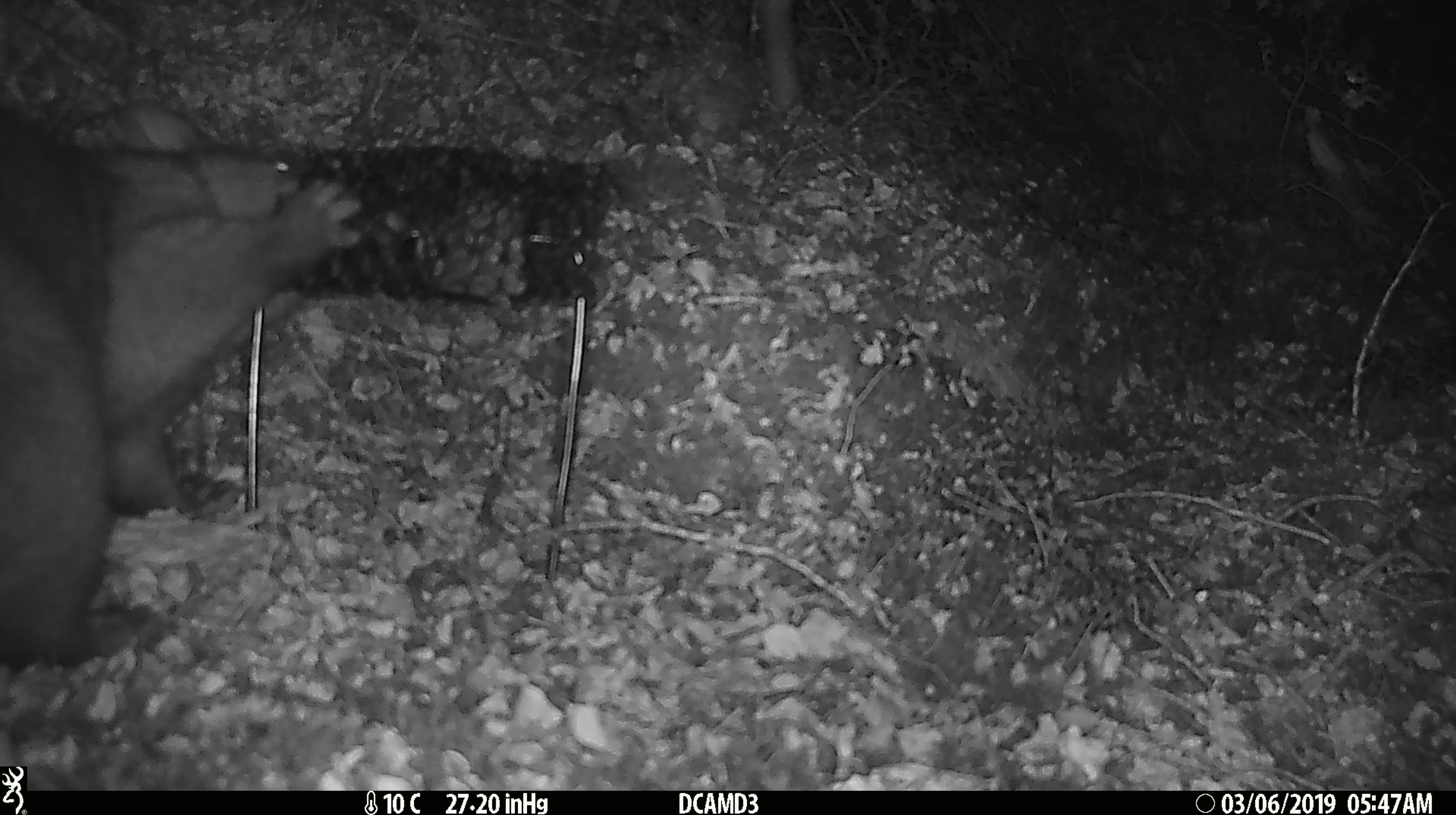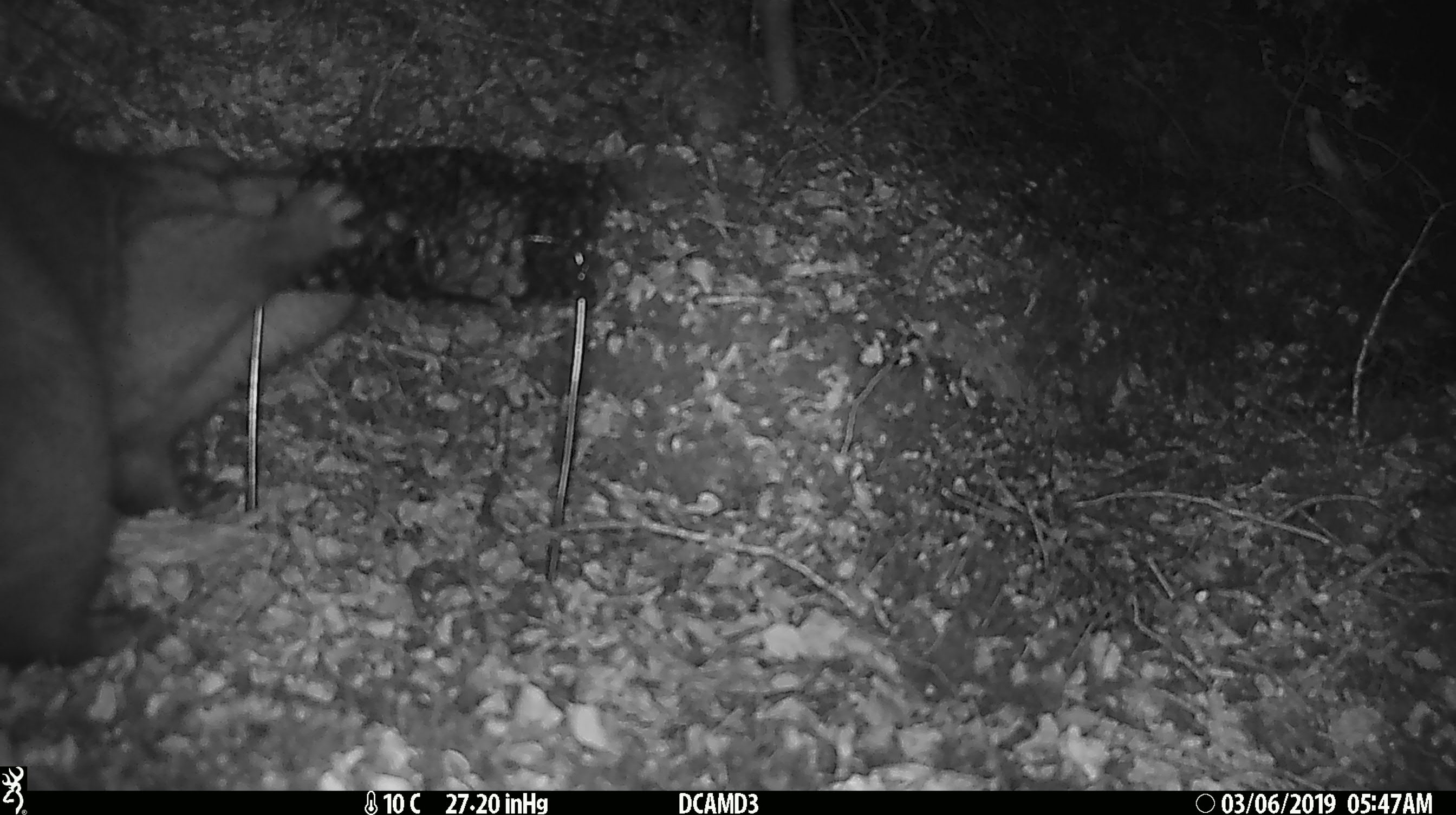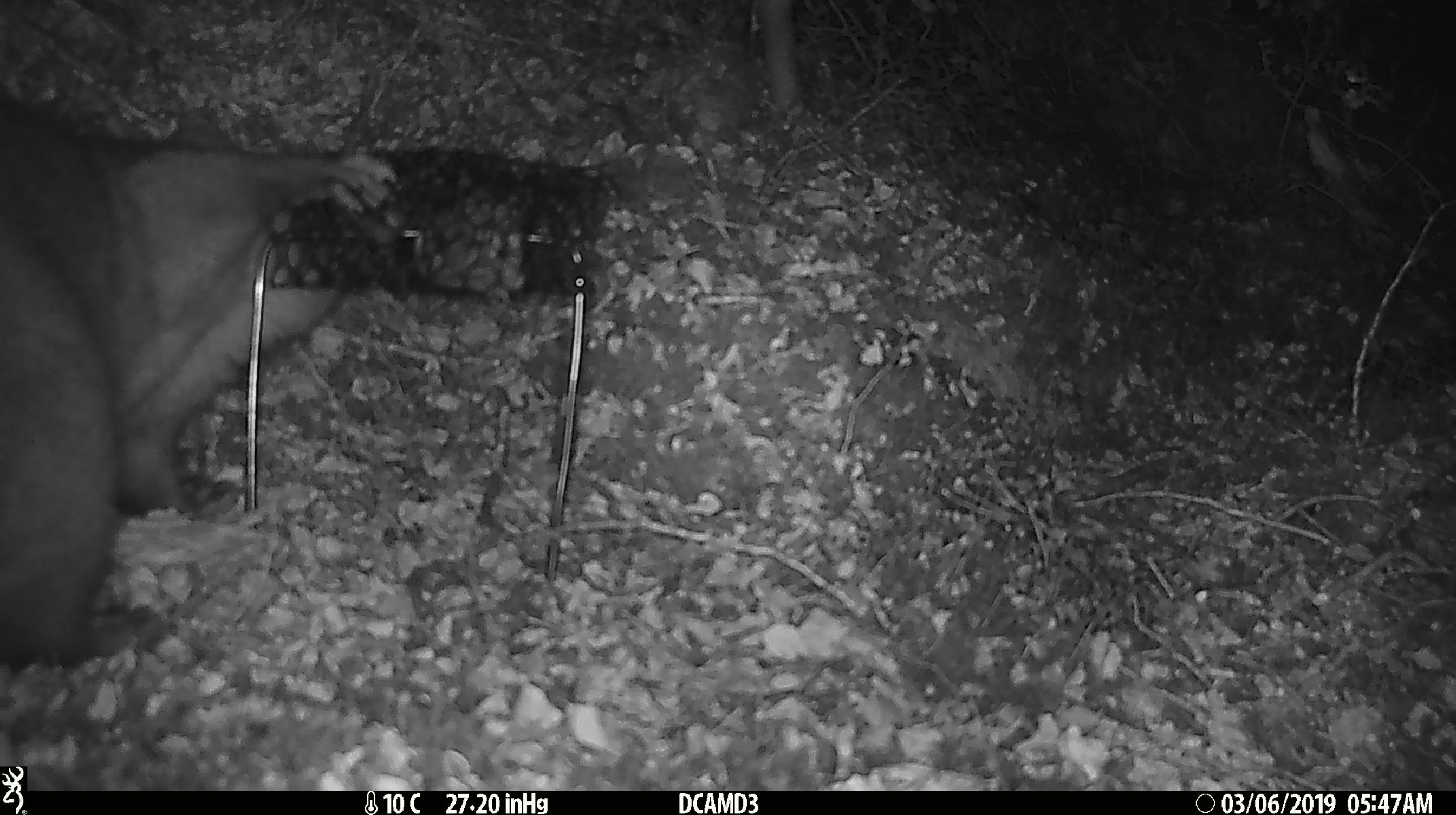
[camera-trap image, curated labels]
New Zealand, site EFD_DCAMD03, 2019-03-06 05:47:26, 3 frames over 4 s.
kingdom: Animalia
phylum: Chordata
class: Mammalia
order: Diprotodontia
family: Phalangeridae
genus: Trichosurus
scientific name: Trichosurus vulpecula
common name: common brushtail possum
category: possum